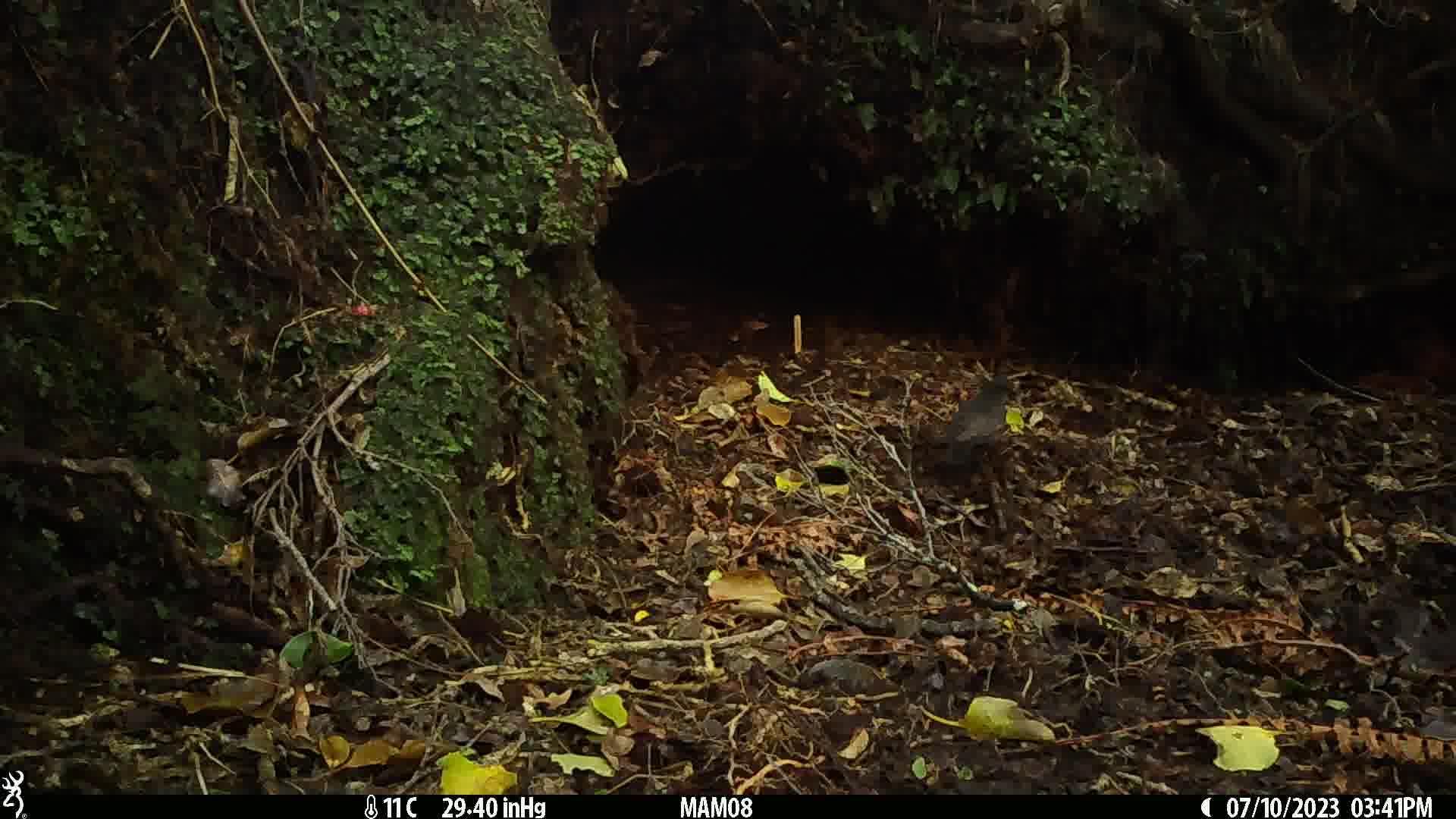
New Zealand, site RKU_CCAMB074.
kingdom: Animalia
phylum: Chordata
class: Aves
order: Passeriformes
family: Turdidae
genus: Turdus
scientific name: Turdus merula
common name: eurasian blackbird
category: blackbird